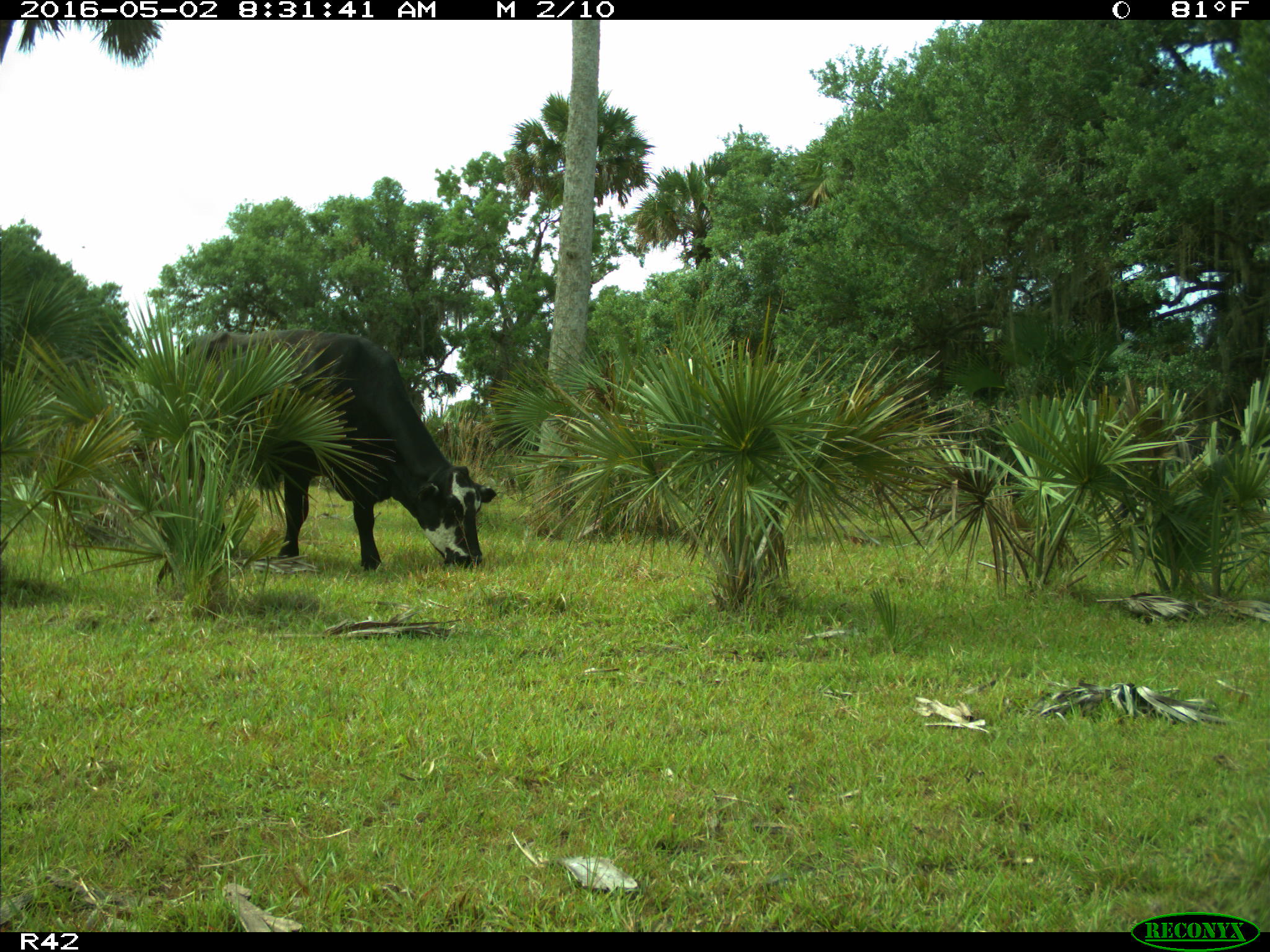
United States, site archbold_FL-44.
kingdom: Animalia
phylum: Chordata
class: Mammalia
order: Artiodactyla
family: Bovidae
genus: Bos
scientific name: Bos taurus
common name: domestic cow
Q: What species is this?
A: Bos taurus (domestic cow).